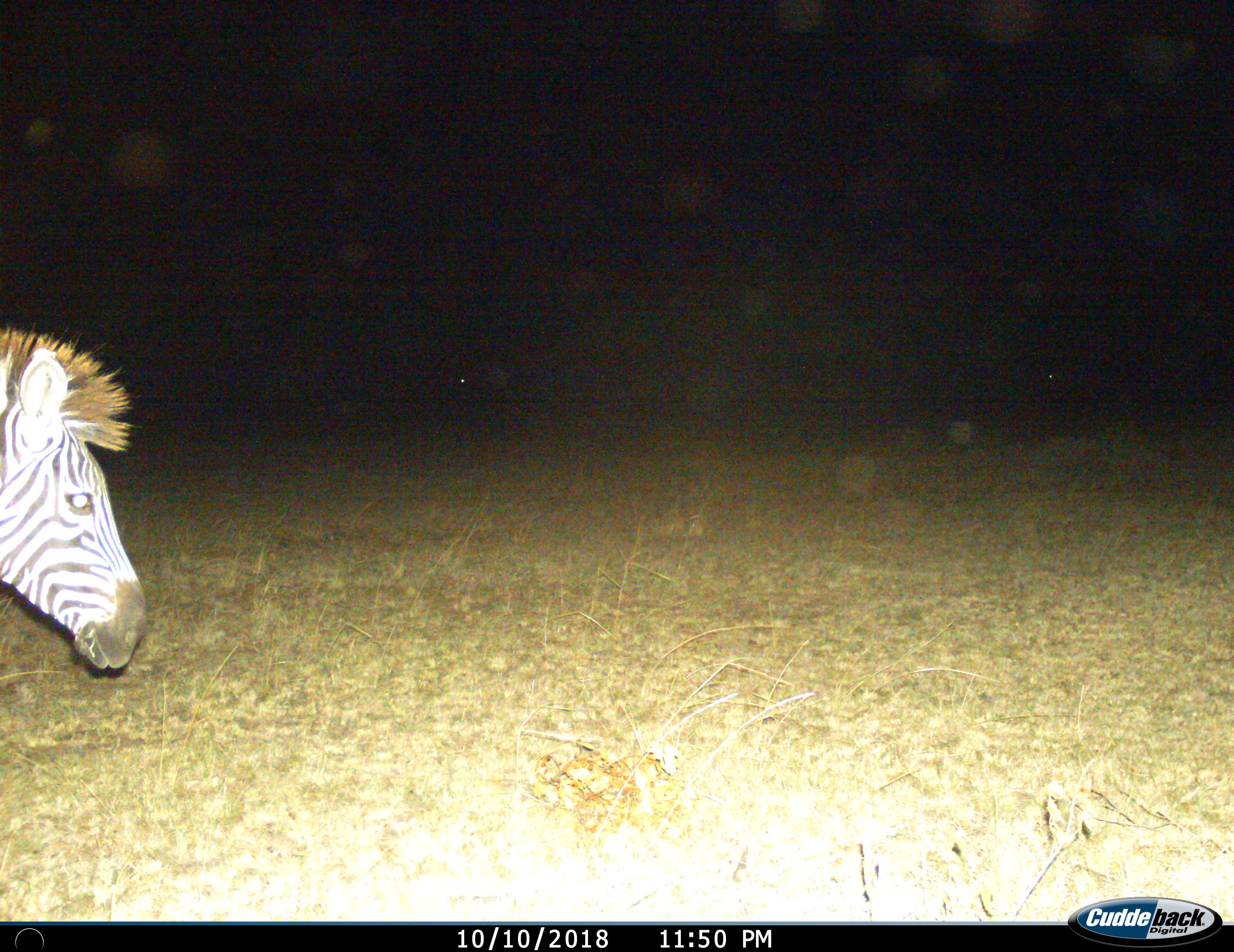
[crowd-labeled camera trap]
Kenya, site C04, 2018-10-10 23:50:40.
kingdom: Animalia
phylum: Chordata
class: Mammalia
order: Perissodactyla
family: Equidae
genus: Equus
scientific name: Equus quagga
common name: plains zebra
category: zebra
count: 1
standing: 40%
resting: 0%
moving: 50%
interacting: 0%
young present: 0%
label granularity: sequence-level